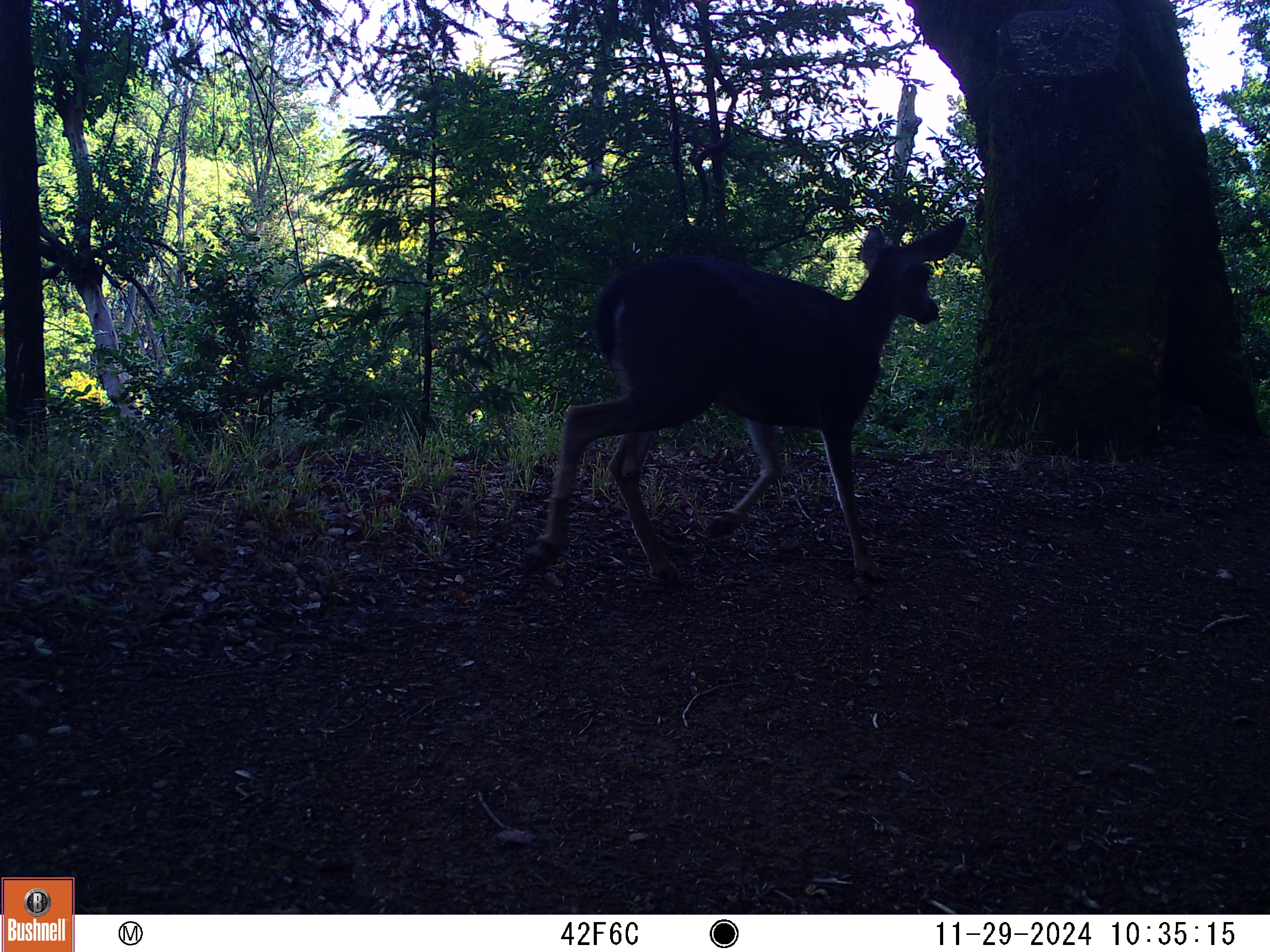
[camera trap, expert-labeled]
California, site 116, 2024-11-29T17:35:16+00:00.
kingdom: Animalia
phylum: Chordata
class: Mammalia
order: Artiodactyla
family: Cervidae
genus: Odocoileus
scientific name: Odocoileus hemionus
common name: mule deer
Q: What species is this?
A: Mule deer (Odocoileus hemionus).